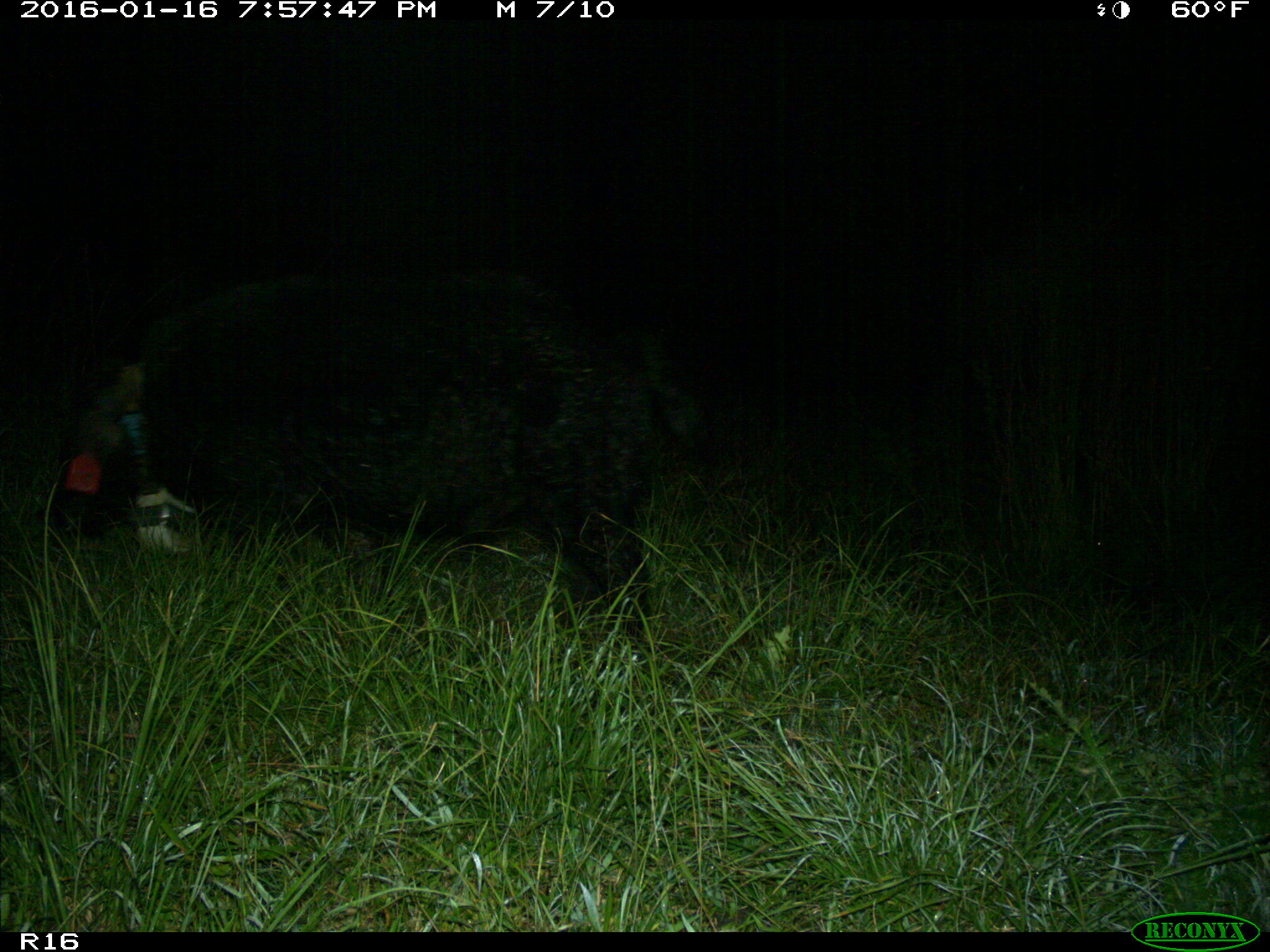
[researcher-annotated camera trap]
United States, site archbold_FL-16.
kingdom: Animalia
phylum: Chordata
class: Mammalia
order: Artiodactyla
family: Suidae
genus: Sus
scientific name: Sus scrofa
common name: wild boar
Sus scrofa (wild boar).